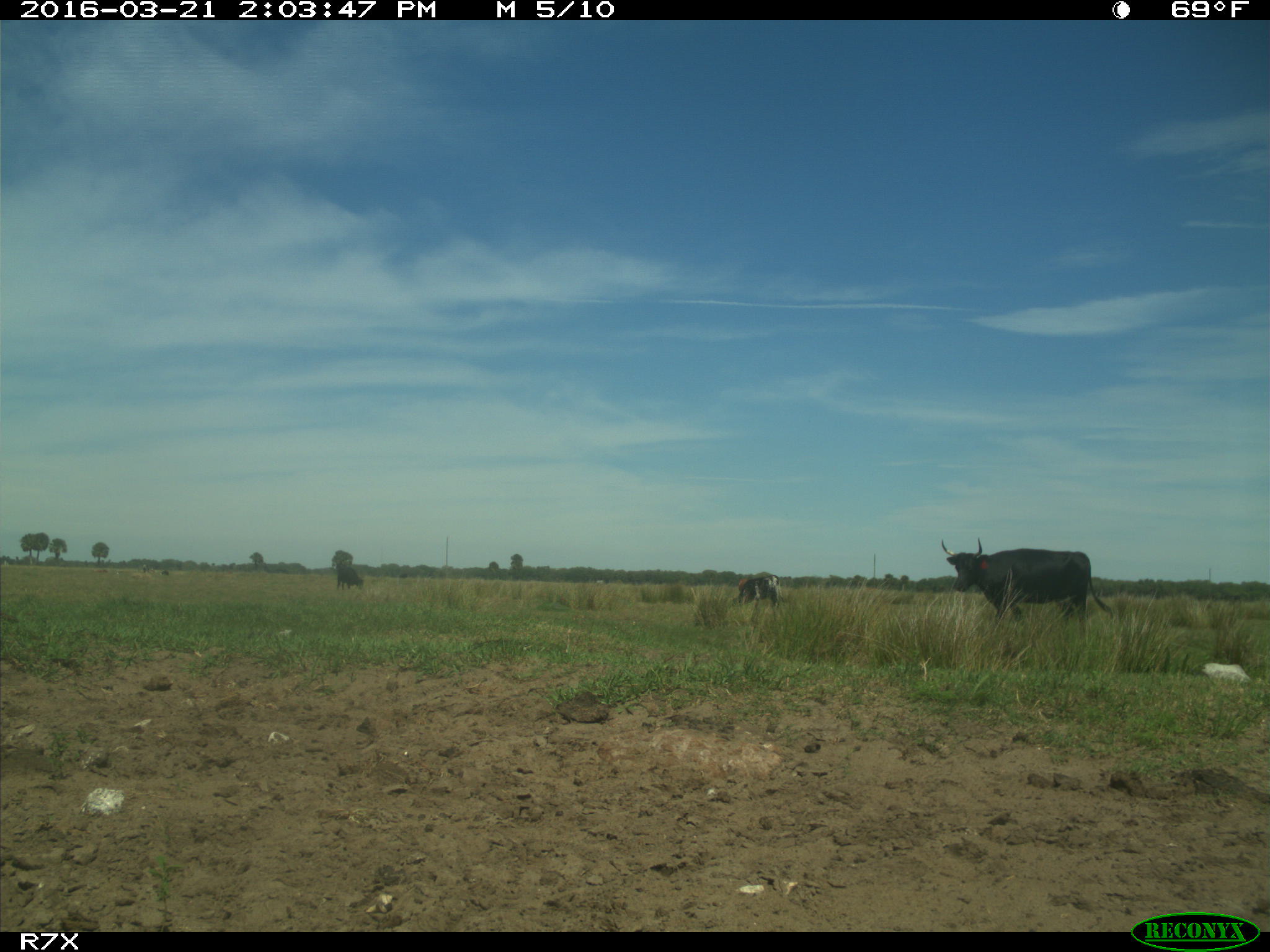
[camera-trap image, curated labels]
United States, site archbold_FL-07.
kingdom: Animalia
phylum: Chordata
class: Mammalia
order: Artiodactyla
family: Bovidae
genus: Bos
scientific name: Bos taurus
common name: domestic cow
Bos taurus (domestic cow).